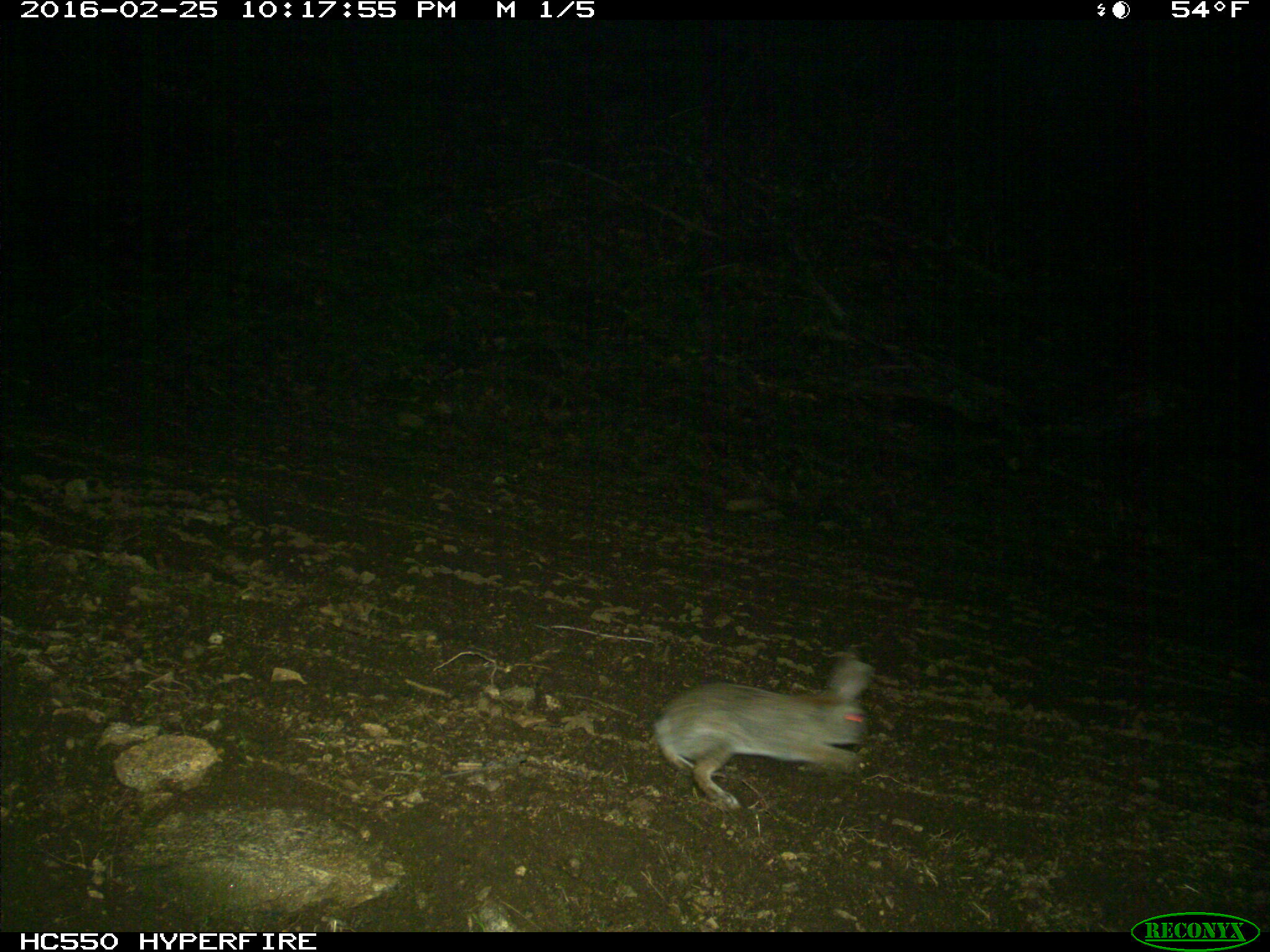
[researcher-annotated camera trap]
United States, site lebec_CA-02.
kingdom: Animalia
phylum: Chordata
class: Mammalia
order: Lagomorpha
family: Leporidae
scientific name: Leporidae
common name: rabbits and hares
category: unidentified rabbit